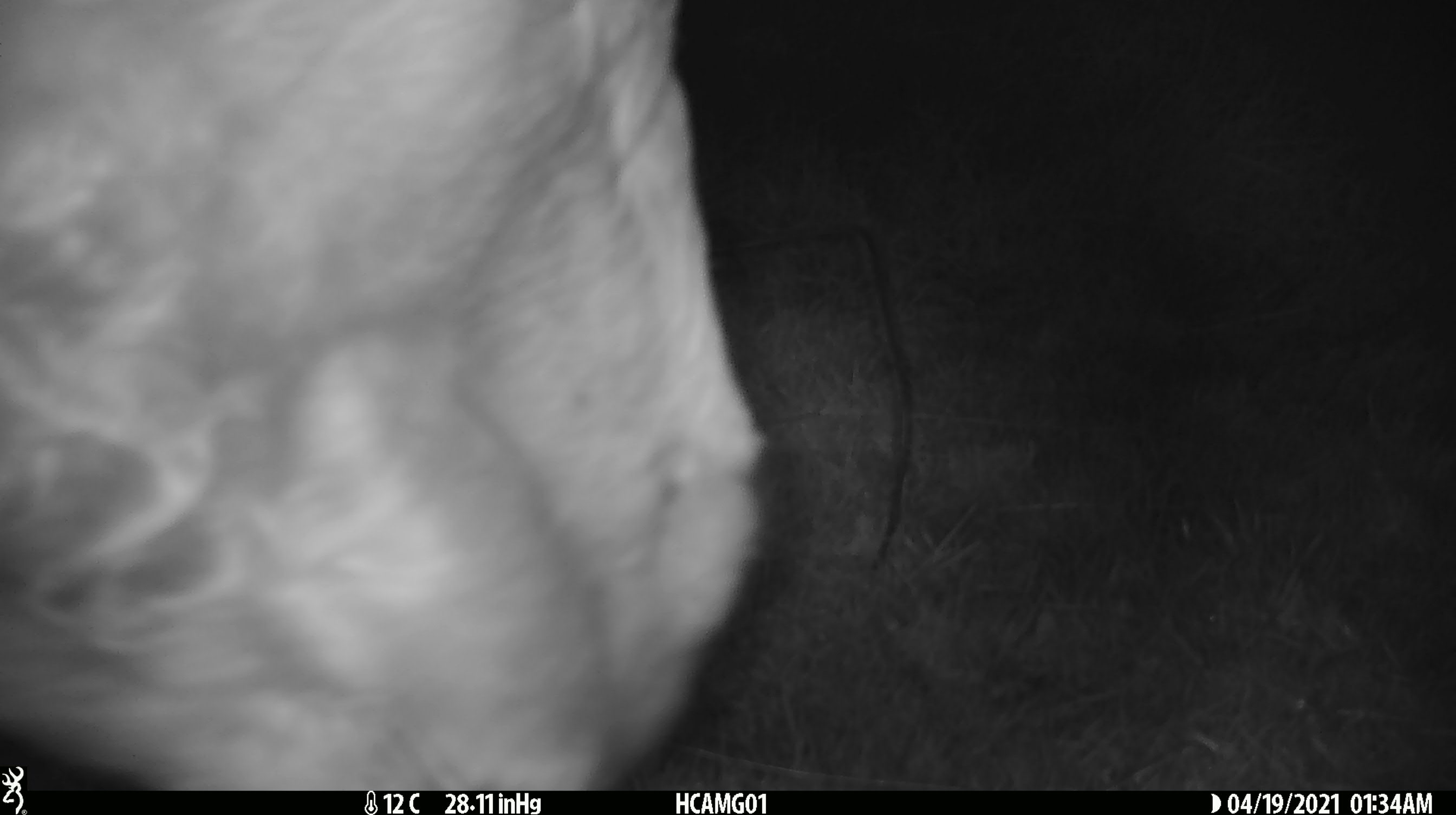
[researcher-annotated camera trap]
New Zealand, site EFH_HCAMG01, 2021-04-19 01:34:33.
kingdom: Animalia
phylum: Chordata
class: Mammalia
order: Artiodactyla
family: Bovidae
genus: Bos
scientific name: Bos taurus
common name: domestic cow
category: cow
Cow (domestic cow) (Bos taurus).